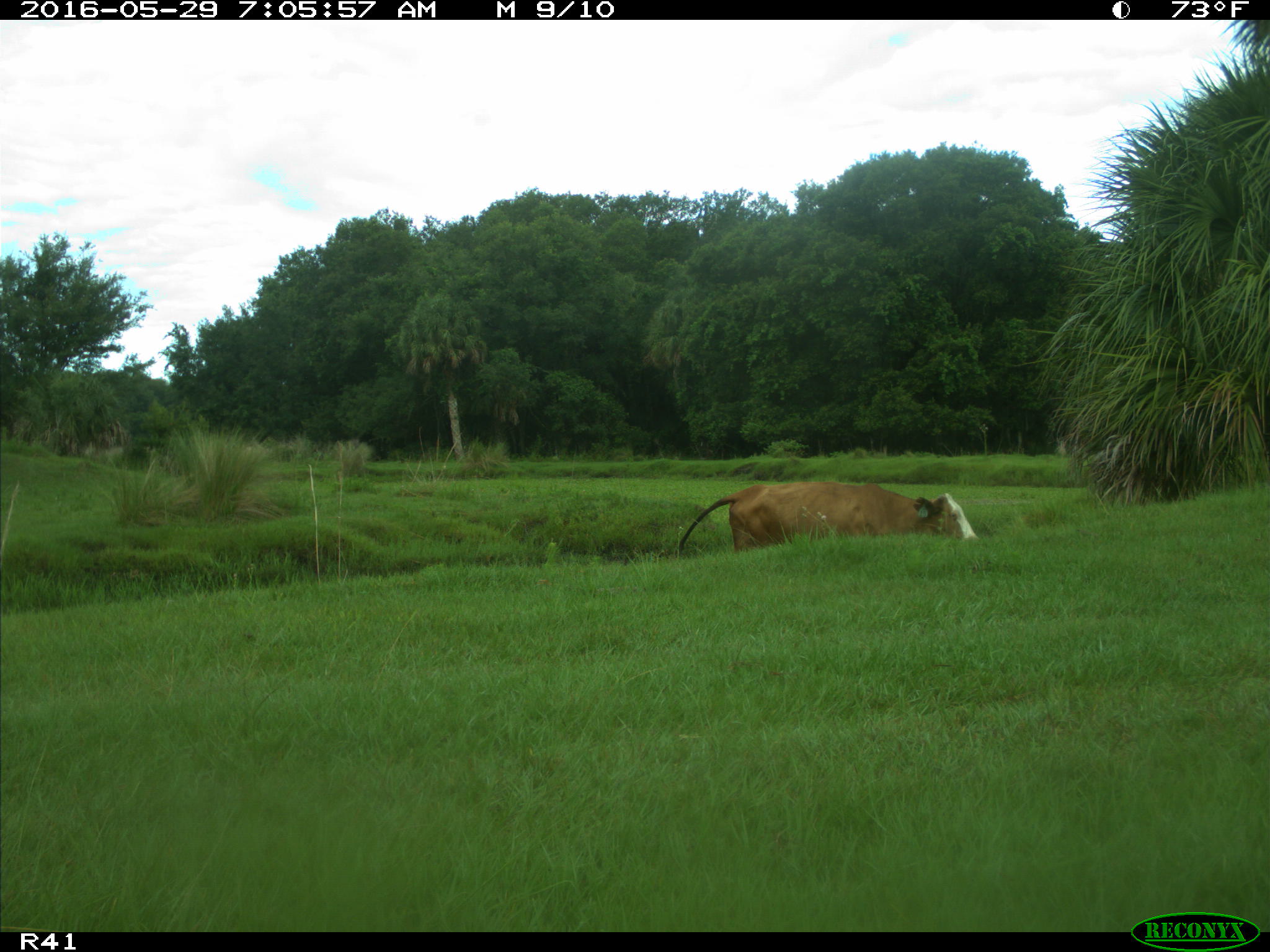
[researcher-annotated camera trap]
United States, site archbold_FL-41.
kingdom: Animalia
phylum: Chordata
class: Mammalia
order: Artiodactyla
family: Bovidae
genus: Bos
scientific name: Bos taurus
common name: domestic cow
Bos taurus (domestic cow).